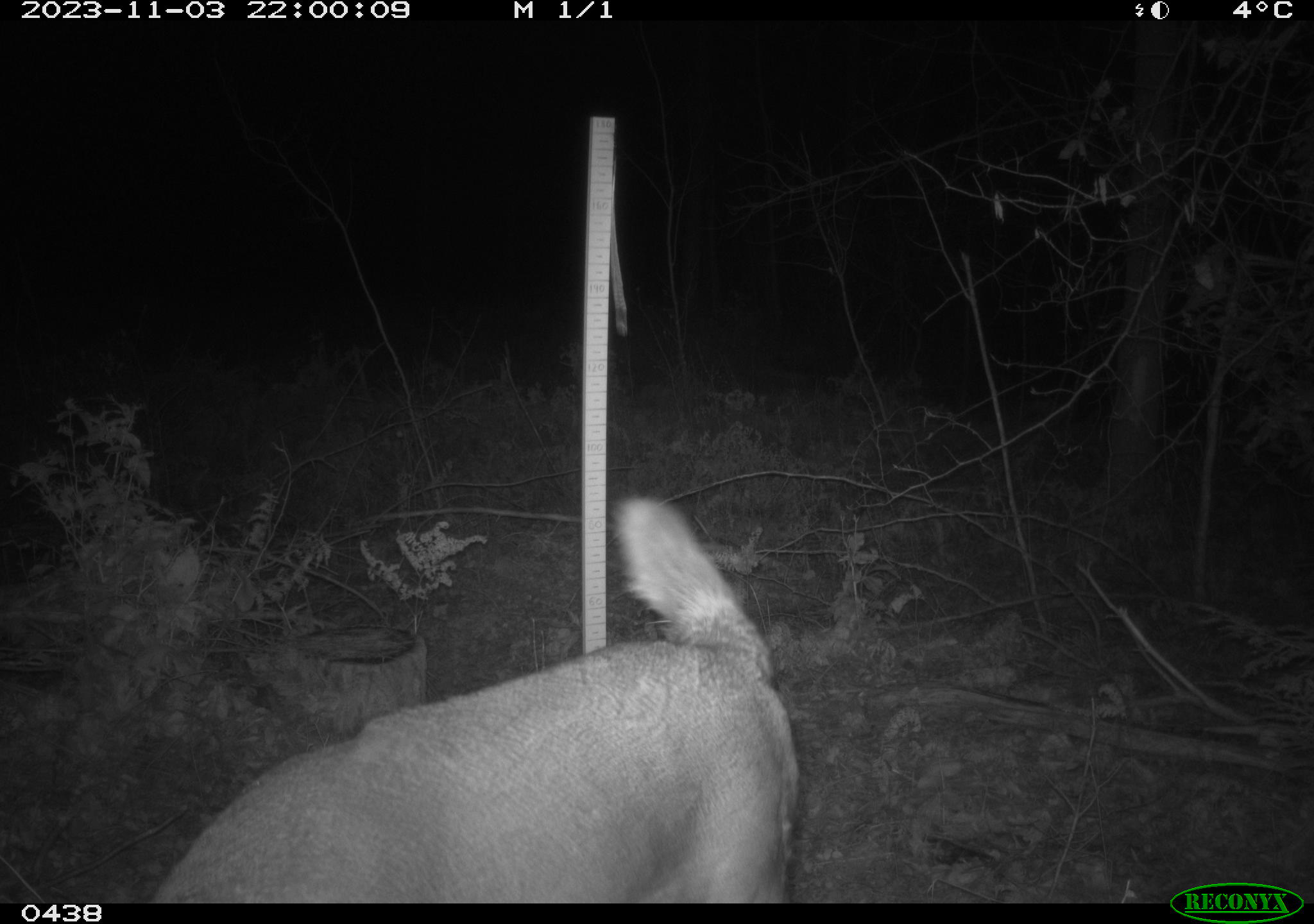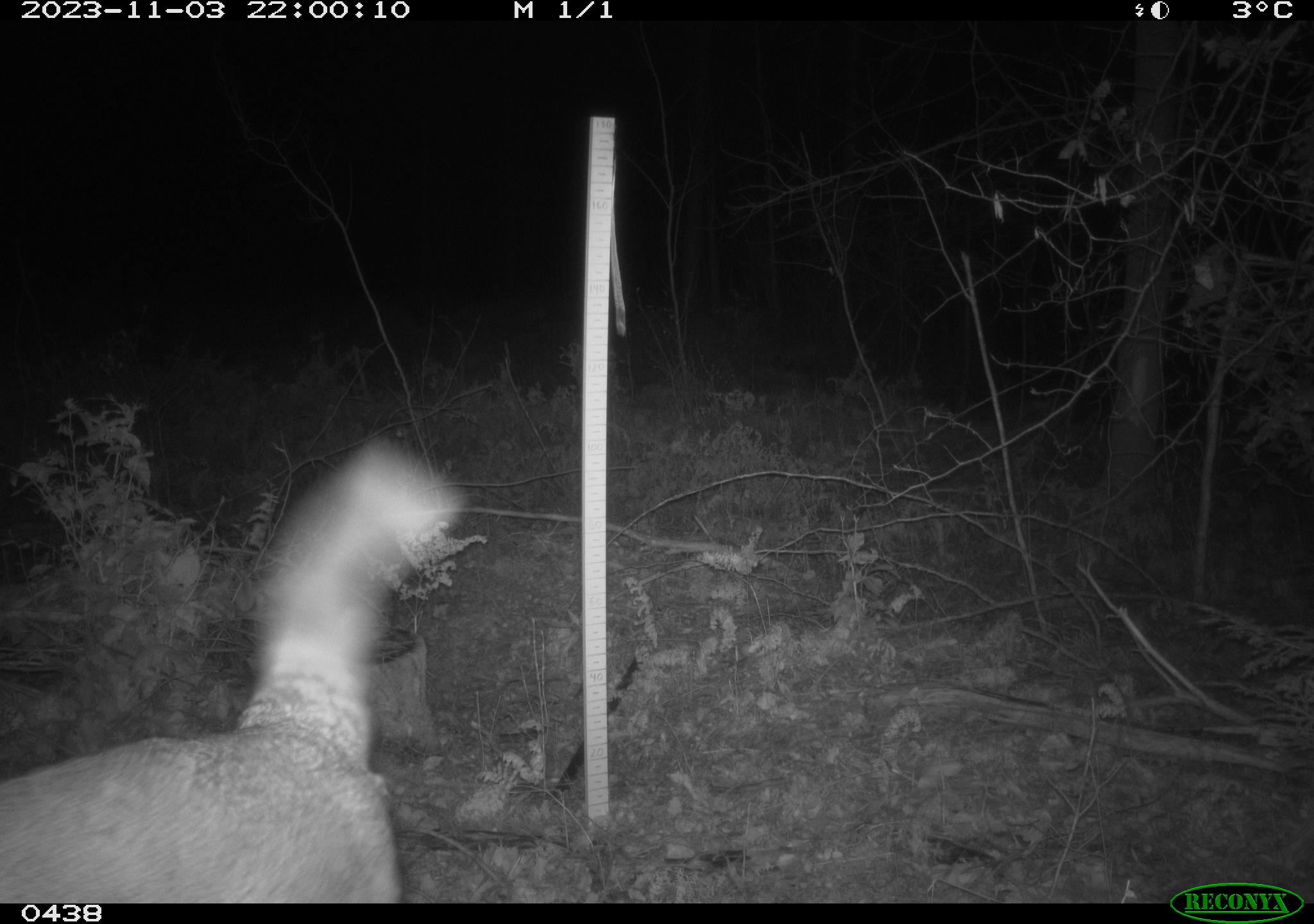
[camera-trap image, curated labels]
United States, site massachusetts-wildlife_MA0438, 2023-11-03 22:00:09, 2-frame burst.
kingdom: Animalia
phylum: Chordata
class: Mammalia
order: Artiodactyla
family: Cervidae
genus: Odocoileus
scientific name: Odocoileus virginianus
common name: white-tailed deer